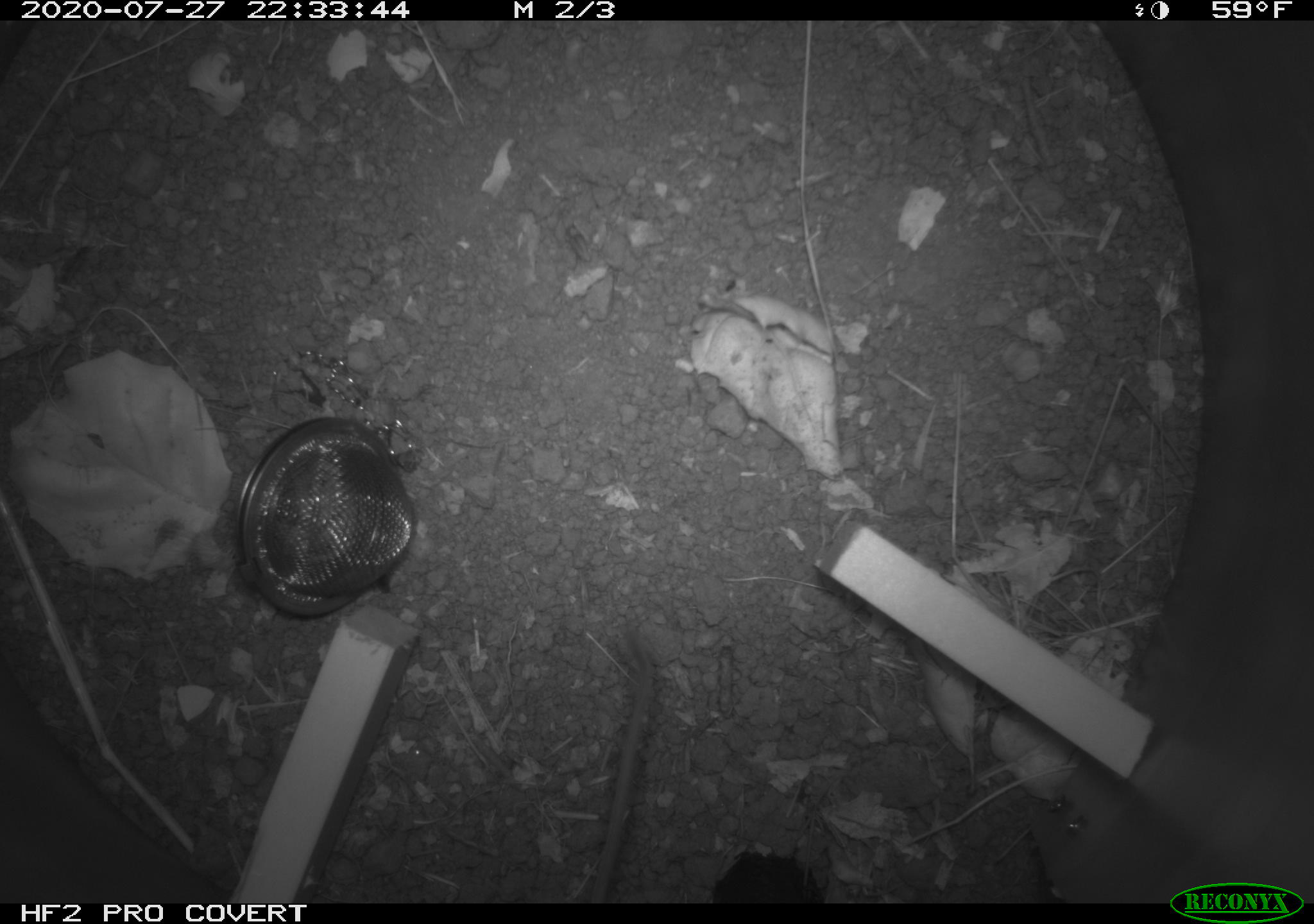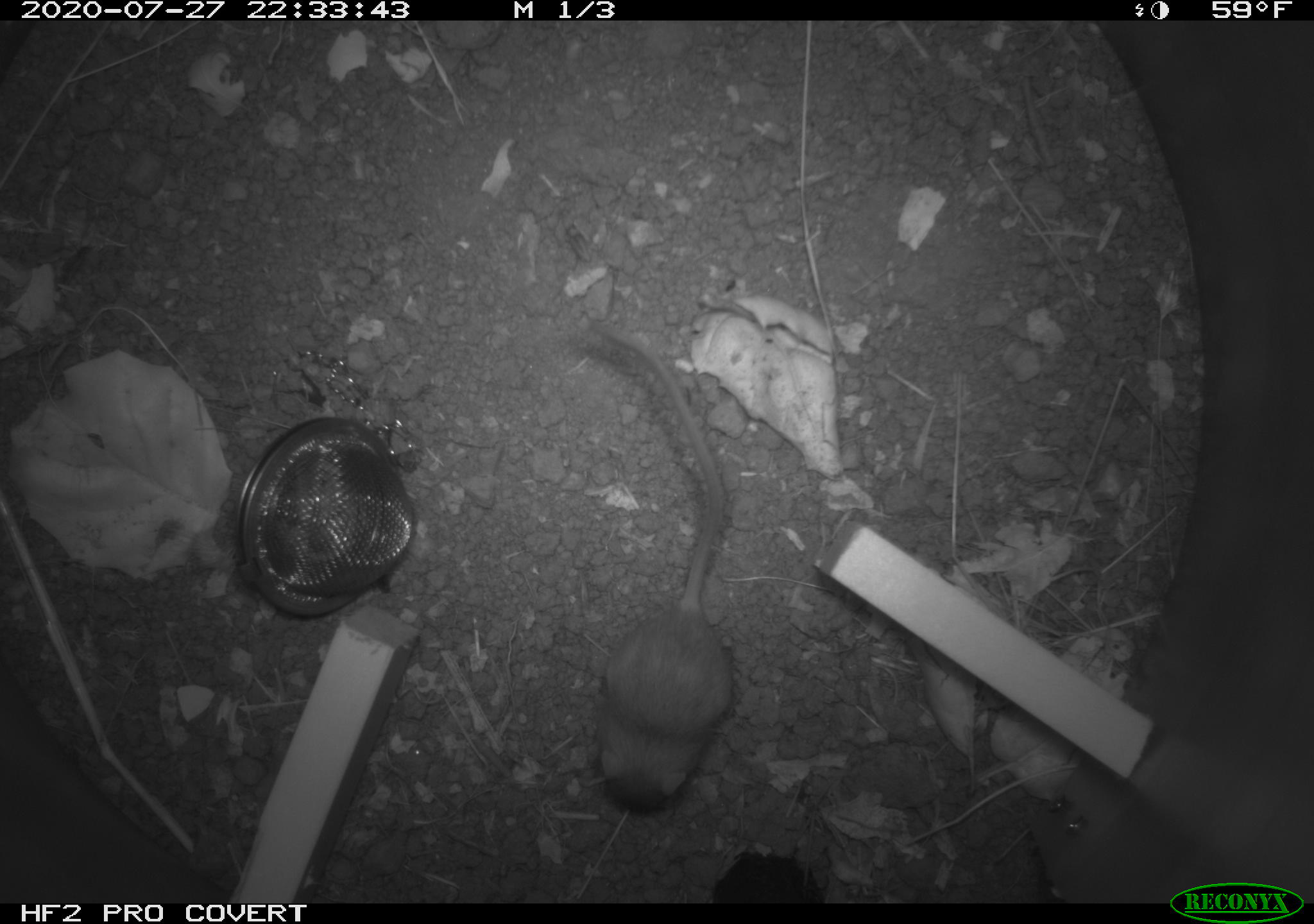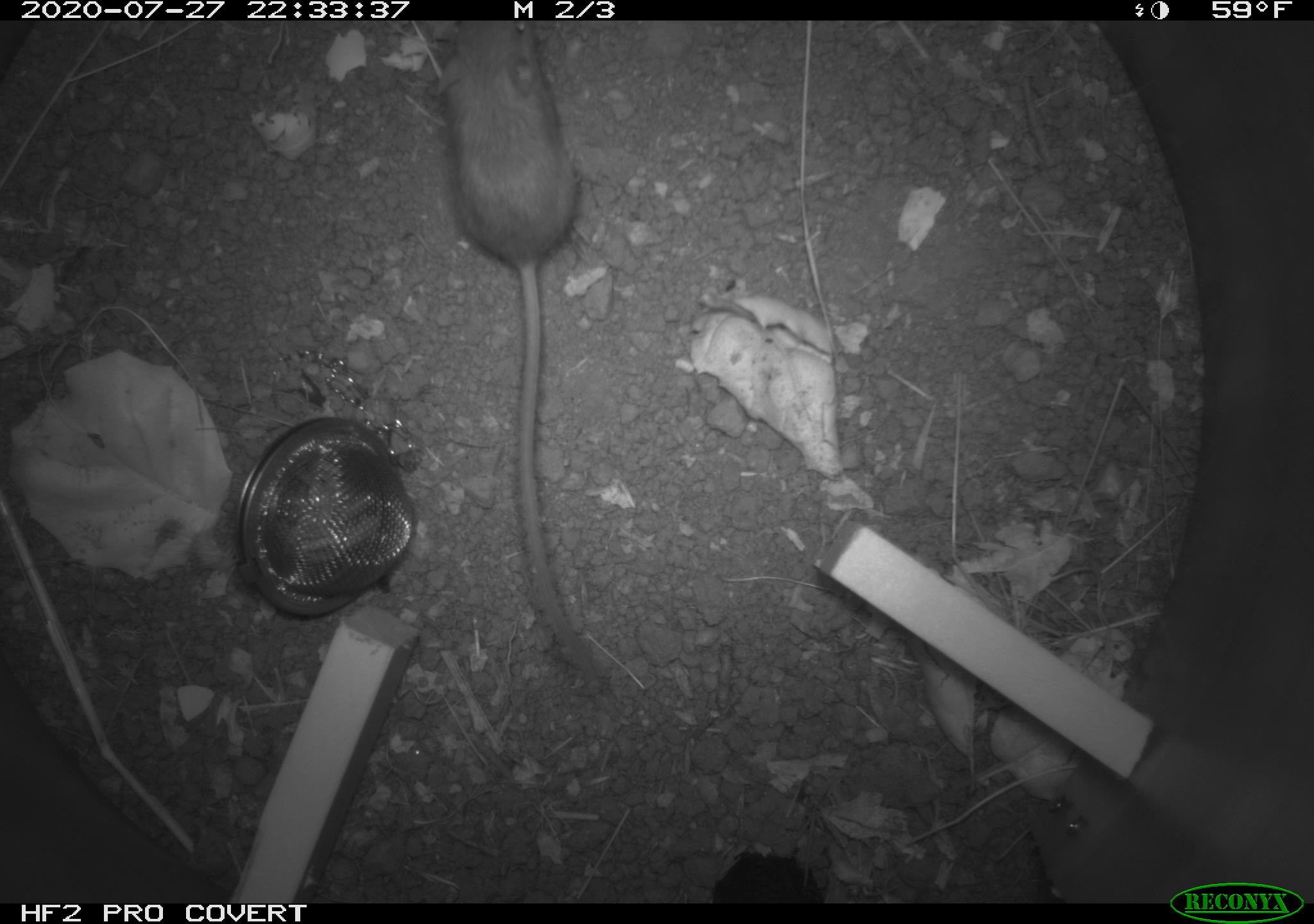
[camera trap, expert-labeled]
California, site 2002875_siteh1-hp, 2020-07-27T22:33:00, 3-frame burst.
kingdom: Animalia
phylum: Chordata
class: Mammalia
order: Rodentia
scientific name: Rodentia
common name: rodent